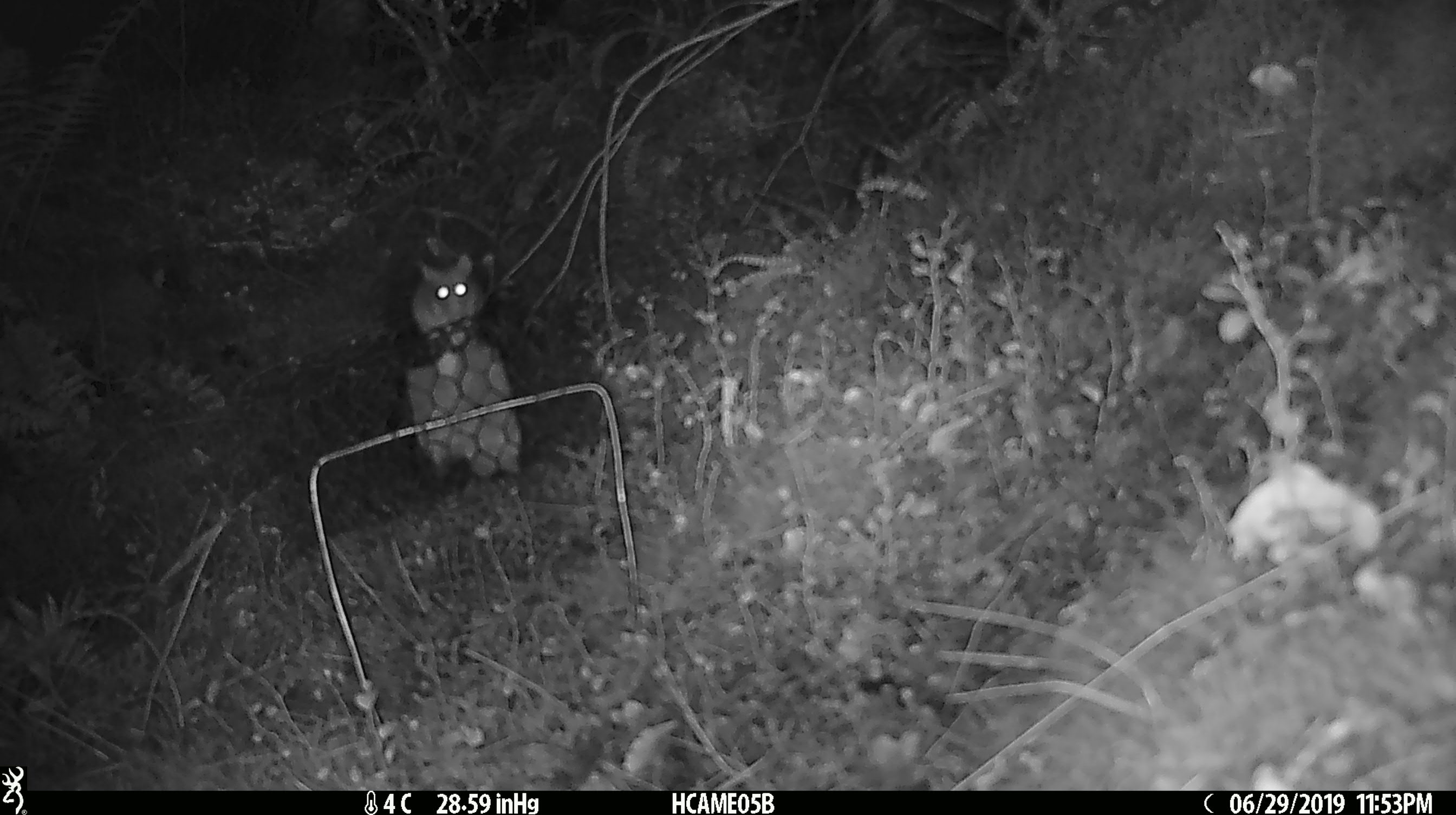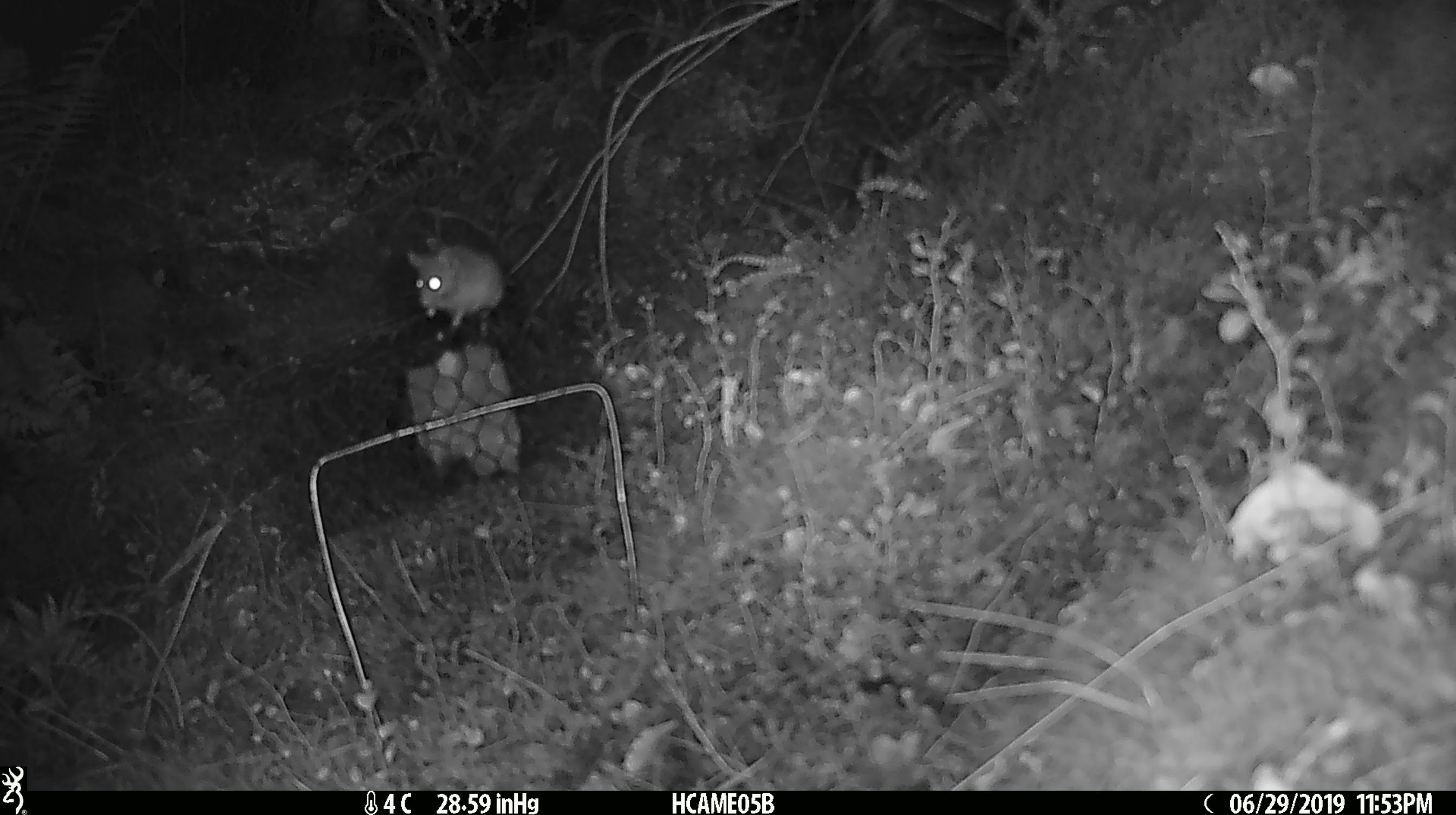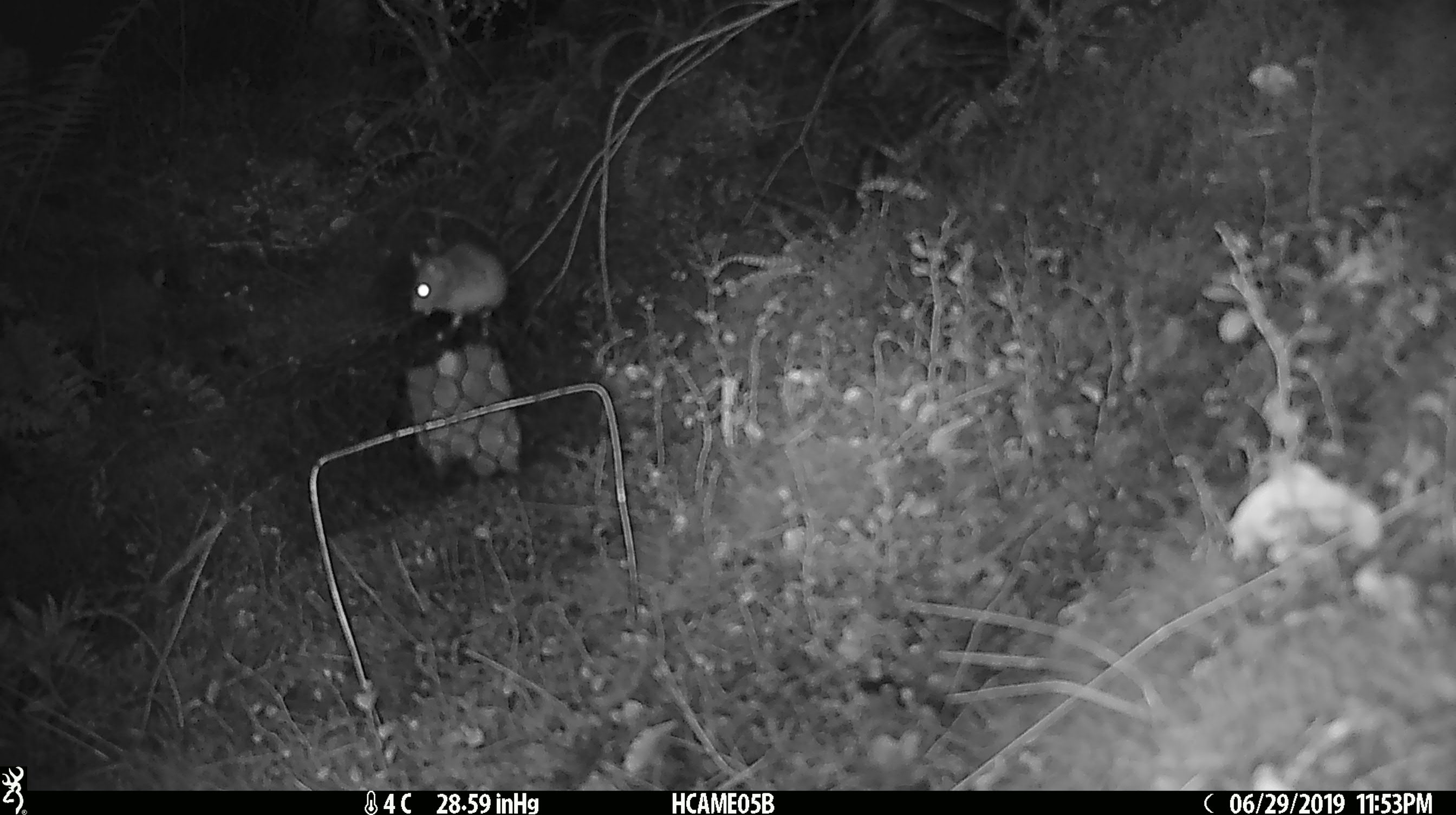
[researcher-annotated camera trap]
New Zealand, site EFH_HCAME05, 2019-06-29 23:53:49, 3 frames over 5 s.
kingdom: Animalia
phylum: Chordata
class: Mammalia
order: Rodentia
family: Muridae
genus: Mus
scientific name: Mus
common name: mouse